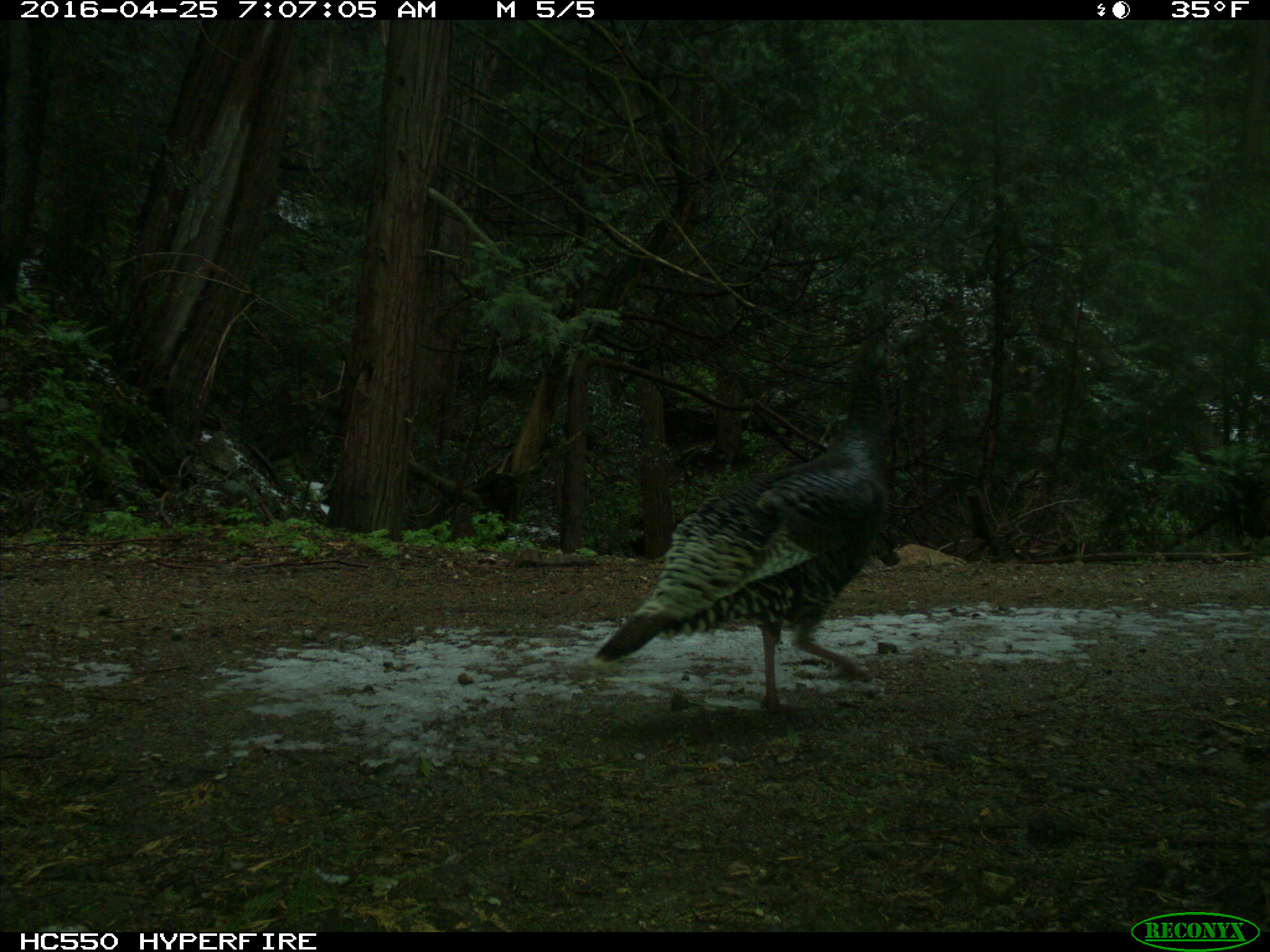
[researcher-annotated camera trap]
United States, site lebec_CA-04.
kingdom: Animalia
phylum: Chordata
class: Aves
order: Galliformes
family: Phasianidae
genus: Meleagris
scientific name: Meleagris gallopavo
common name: wild turkey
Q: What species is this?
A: Meleagris gallopavo (wild turkey).